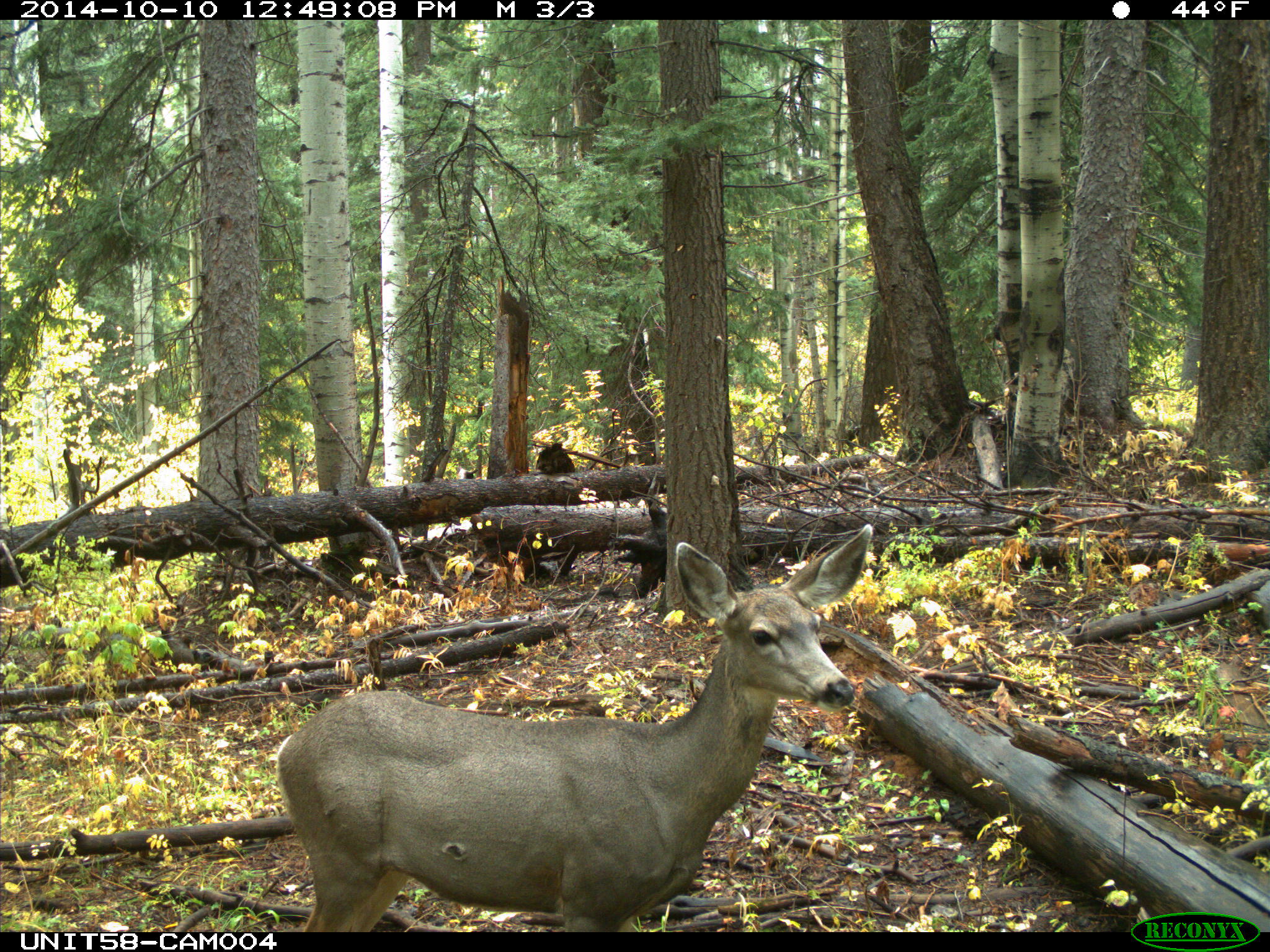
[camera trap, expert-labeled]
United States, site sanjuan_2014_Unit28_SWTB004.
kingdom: Animalia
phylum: Chordata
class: Mammalia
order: Artiodactyla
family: Cervidae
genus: Odocoileus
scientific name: Odocoileus hemionus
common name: mule deer